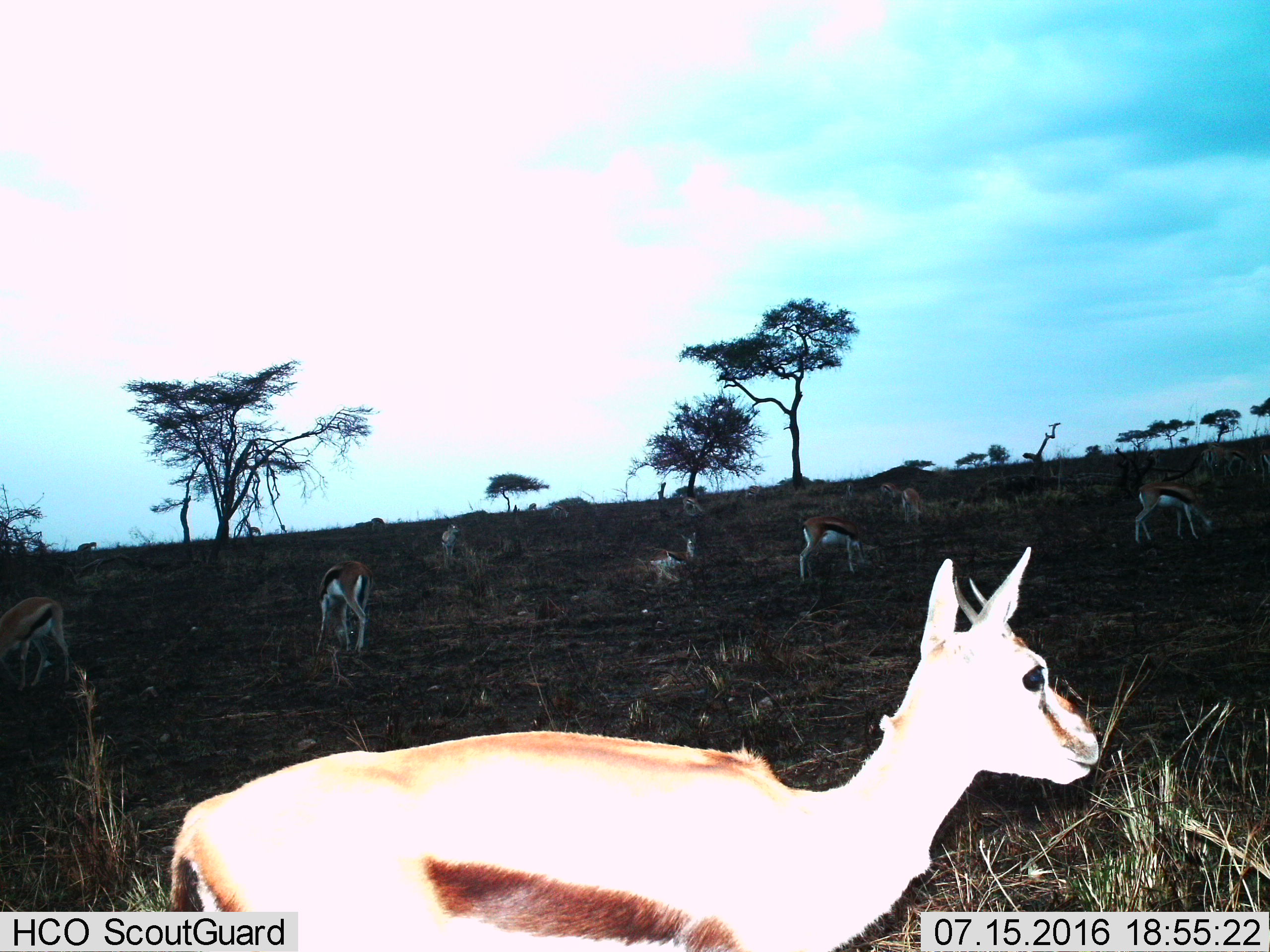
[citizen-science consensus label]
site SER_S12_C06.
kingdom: Animalia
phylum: Chordata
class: Mammalia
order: Artiodactyla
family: Bovidae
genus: Eudorcas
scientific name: Eudorcas thomsonii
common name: thomson's gazelle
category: gazellethomsons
Gazellethomsons (thomson's gazelle) (Eudorcas thomsonii), count 9. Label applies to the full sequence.